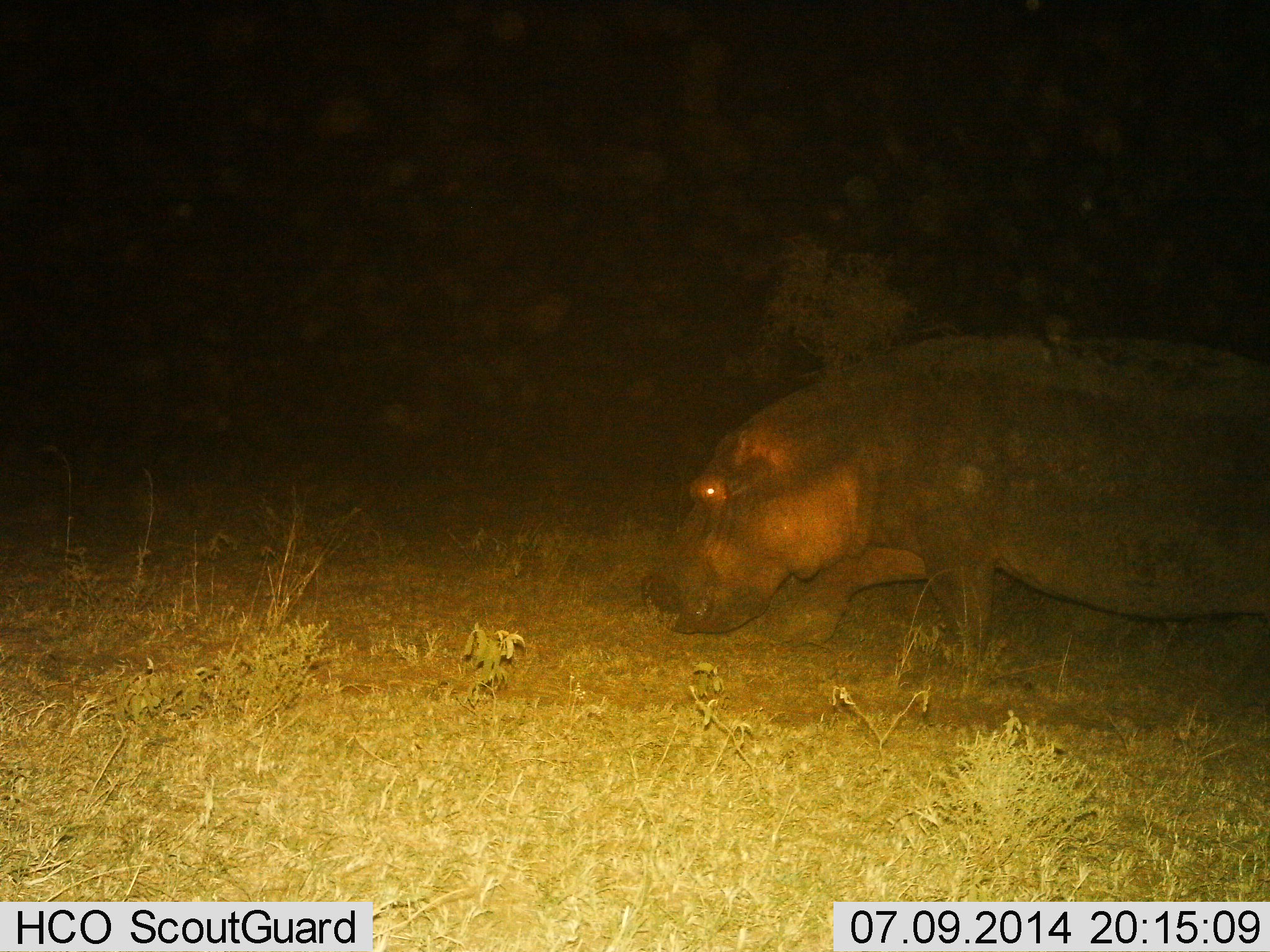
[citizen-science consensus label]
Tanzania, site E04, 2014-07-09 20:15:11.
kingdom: Animalia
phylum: Chordata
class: Mammalia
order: Artiodactyla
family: Hippopotamidae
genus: Hippopotamus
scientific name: Hippopotamus amphibius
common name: hippopotamus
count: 1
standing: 10%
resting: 0%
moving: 70%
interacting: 0%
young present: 0%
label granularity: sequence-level